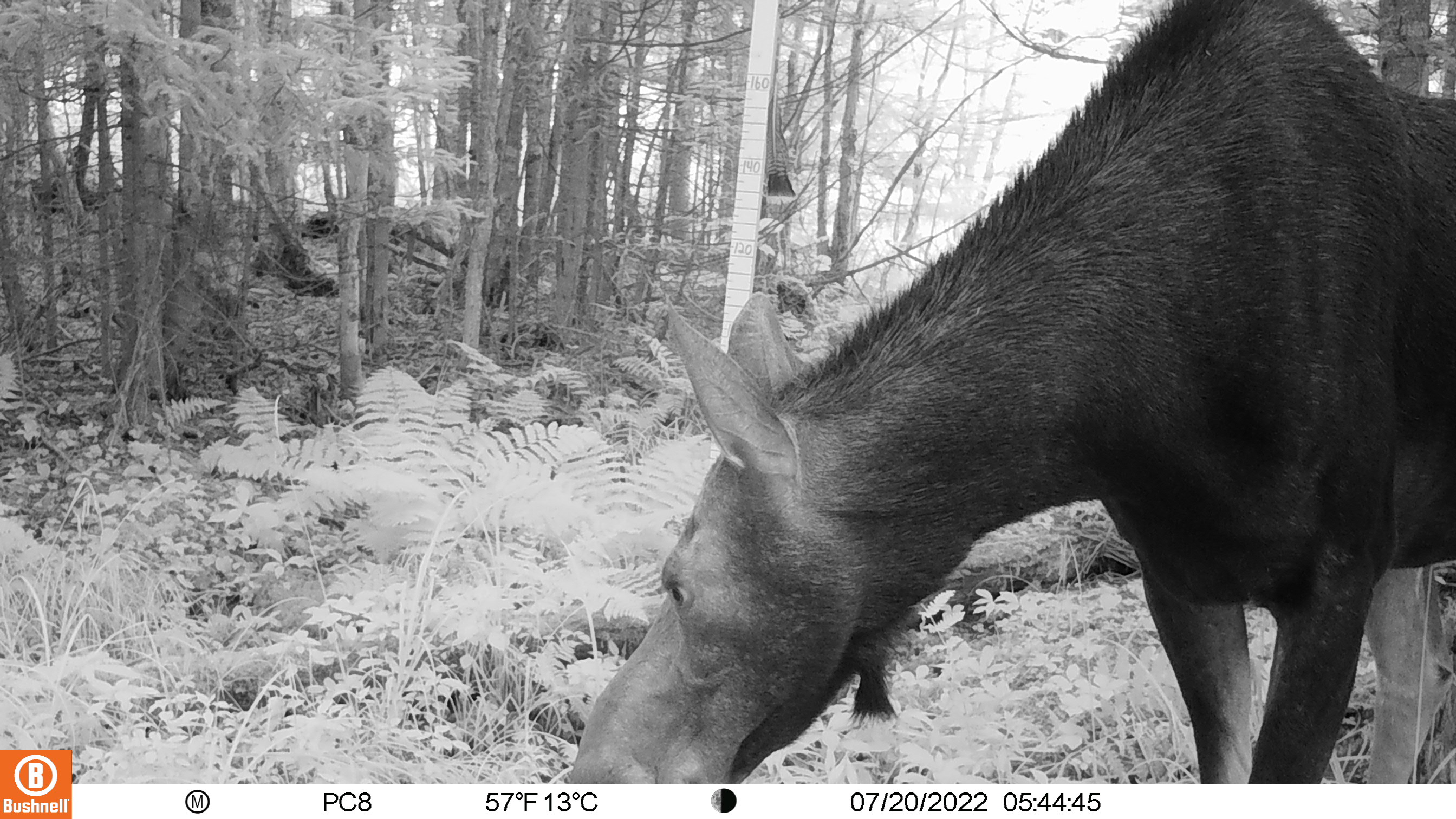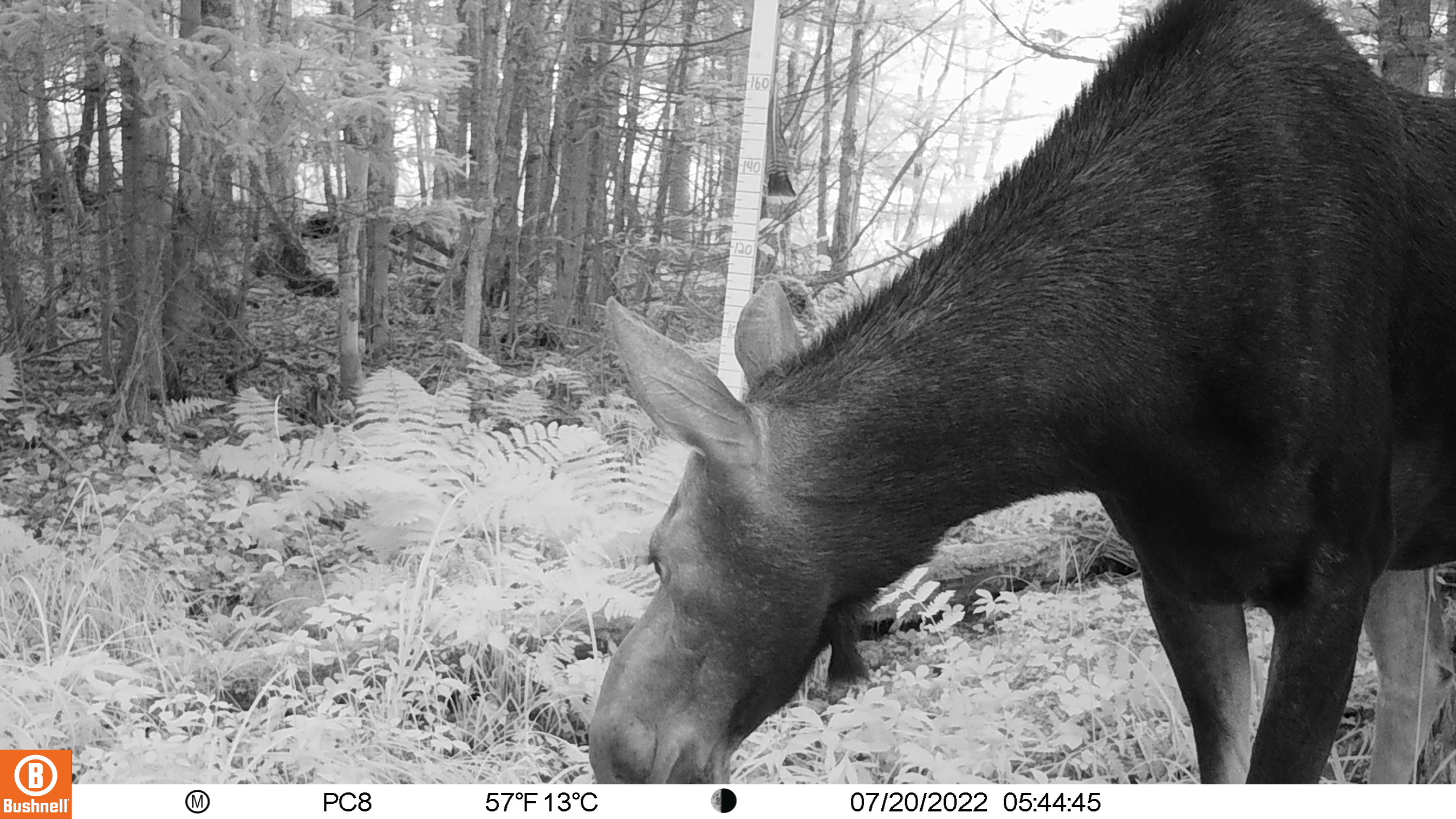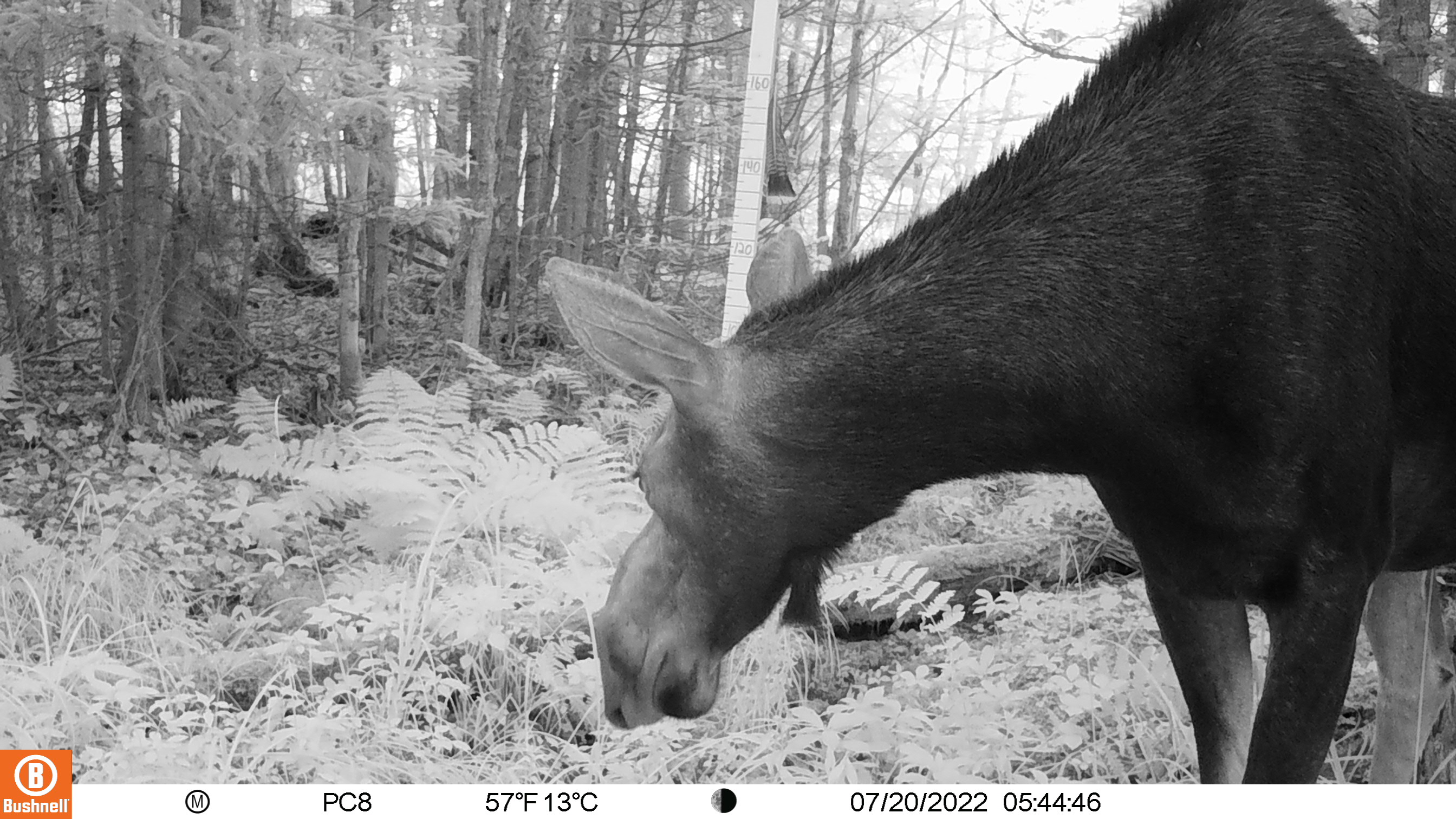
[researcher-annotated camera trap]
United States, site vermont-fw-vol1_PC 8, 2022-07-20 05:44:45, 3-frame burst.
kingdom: Animalia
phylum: Chordata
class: Mammalia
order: Artiodactyla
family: Cervidae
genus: Alces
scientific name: Alces alces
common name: moose